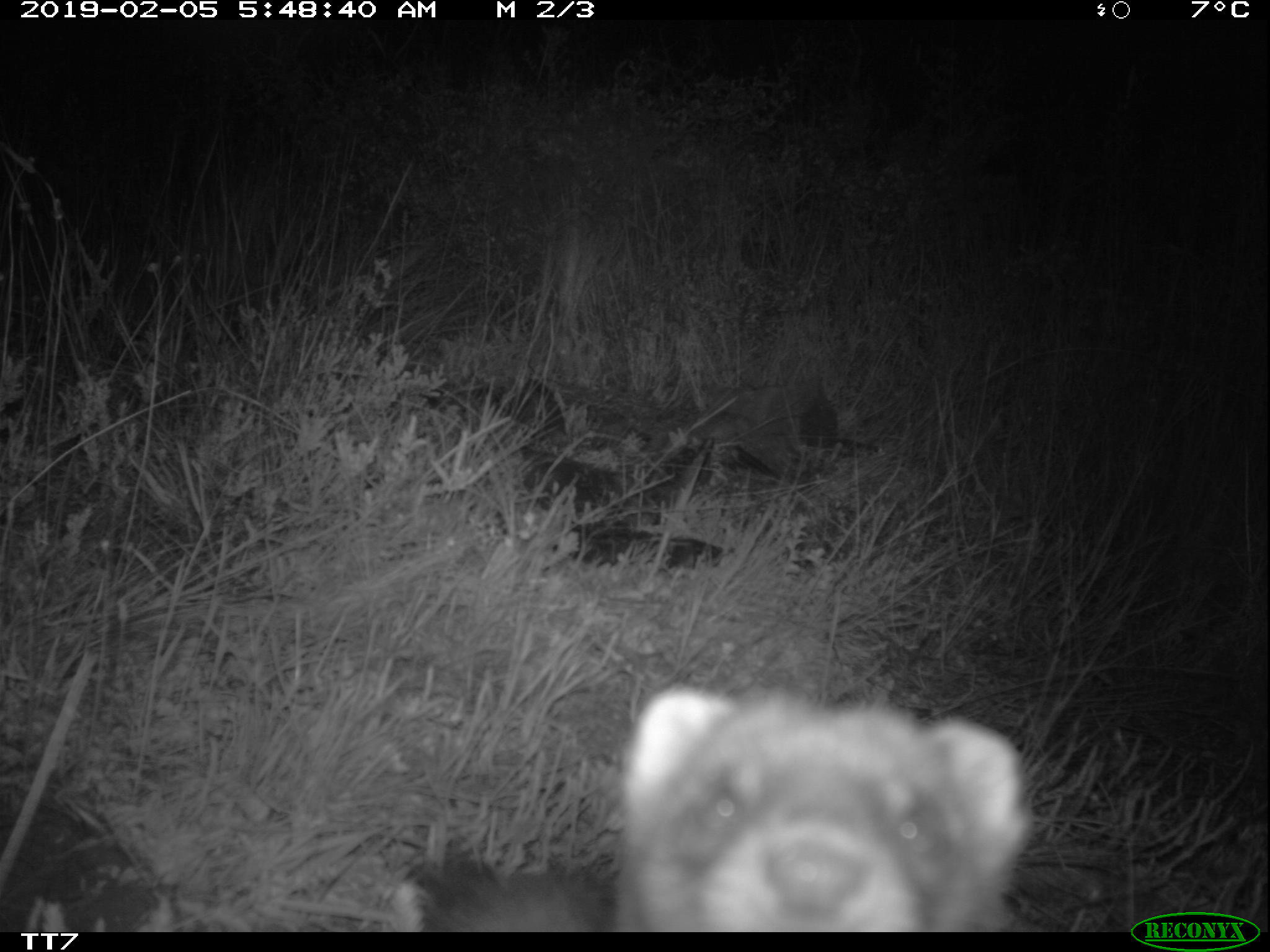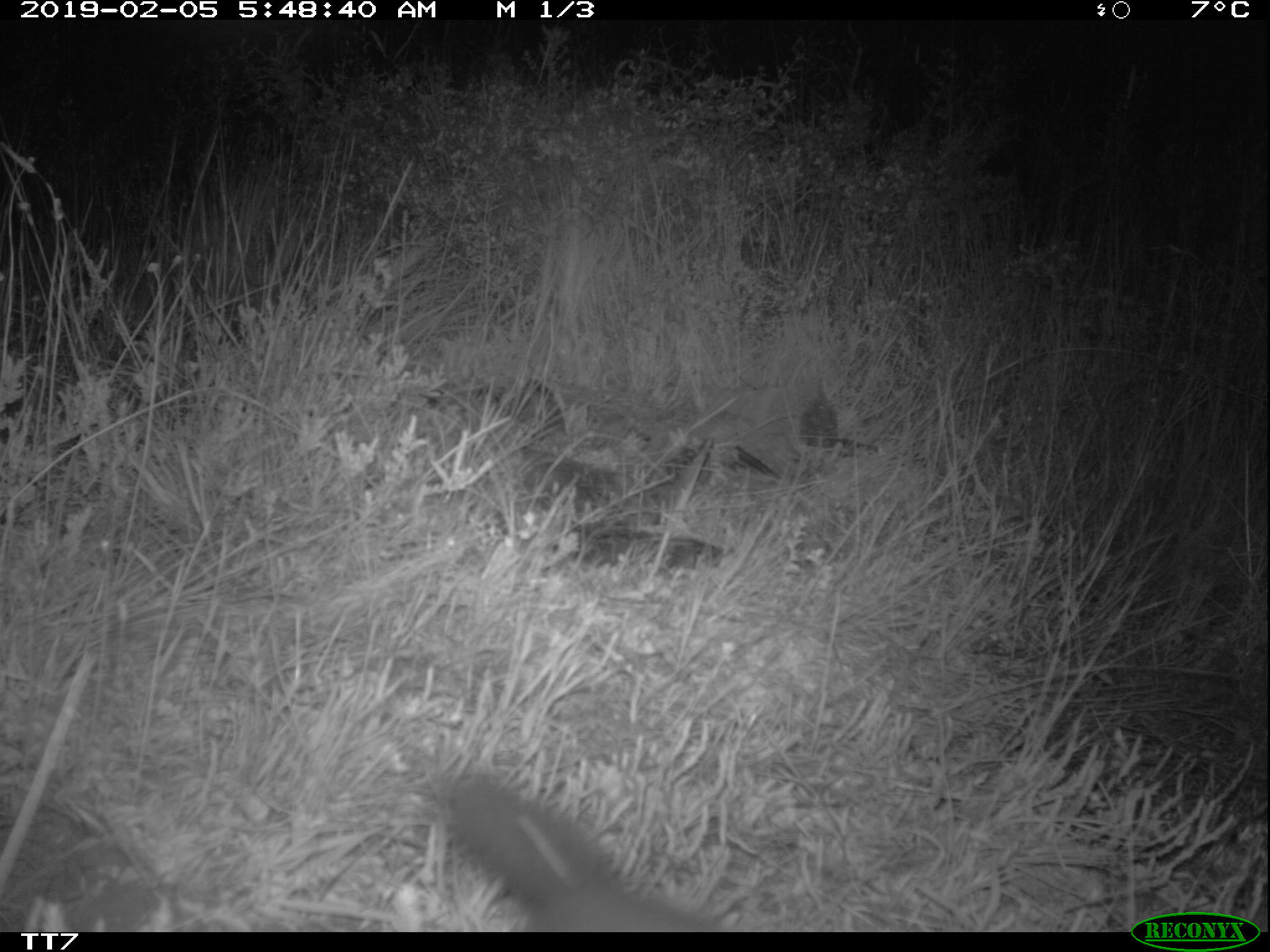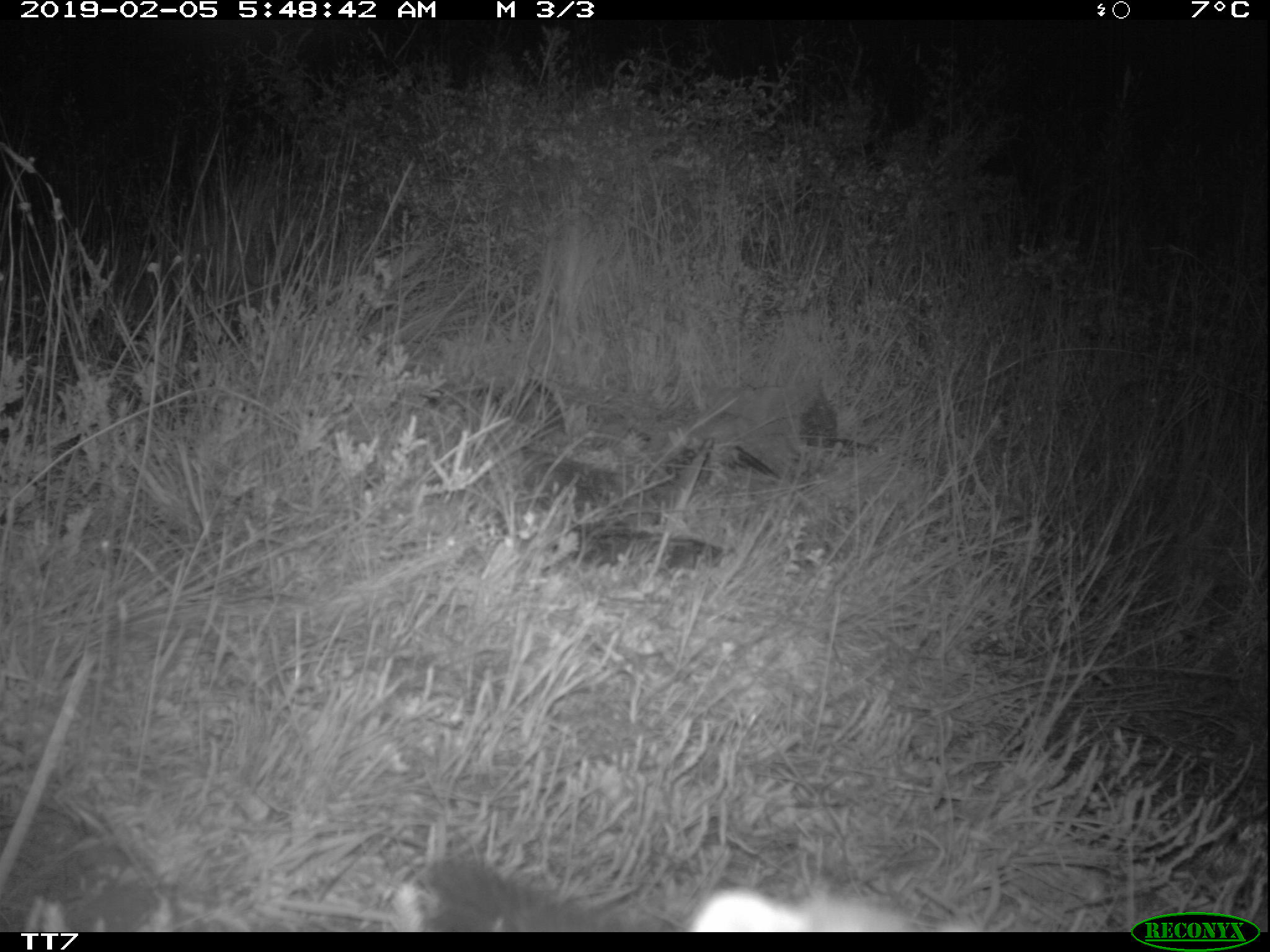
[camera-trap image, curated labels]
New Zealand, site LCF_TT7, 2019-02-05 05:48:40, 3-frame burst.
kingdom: Animalia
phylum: Chordata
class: Mammalia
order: Carnivora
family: Mustelidae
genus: Mustela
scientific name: Mustela furo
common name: ferret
Ferret (Mustela furo).